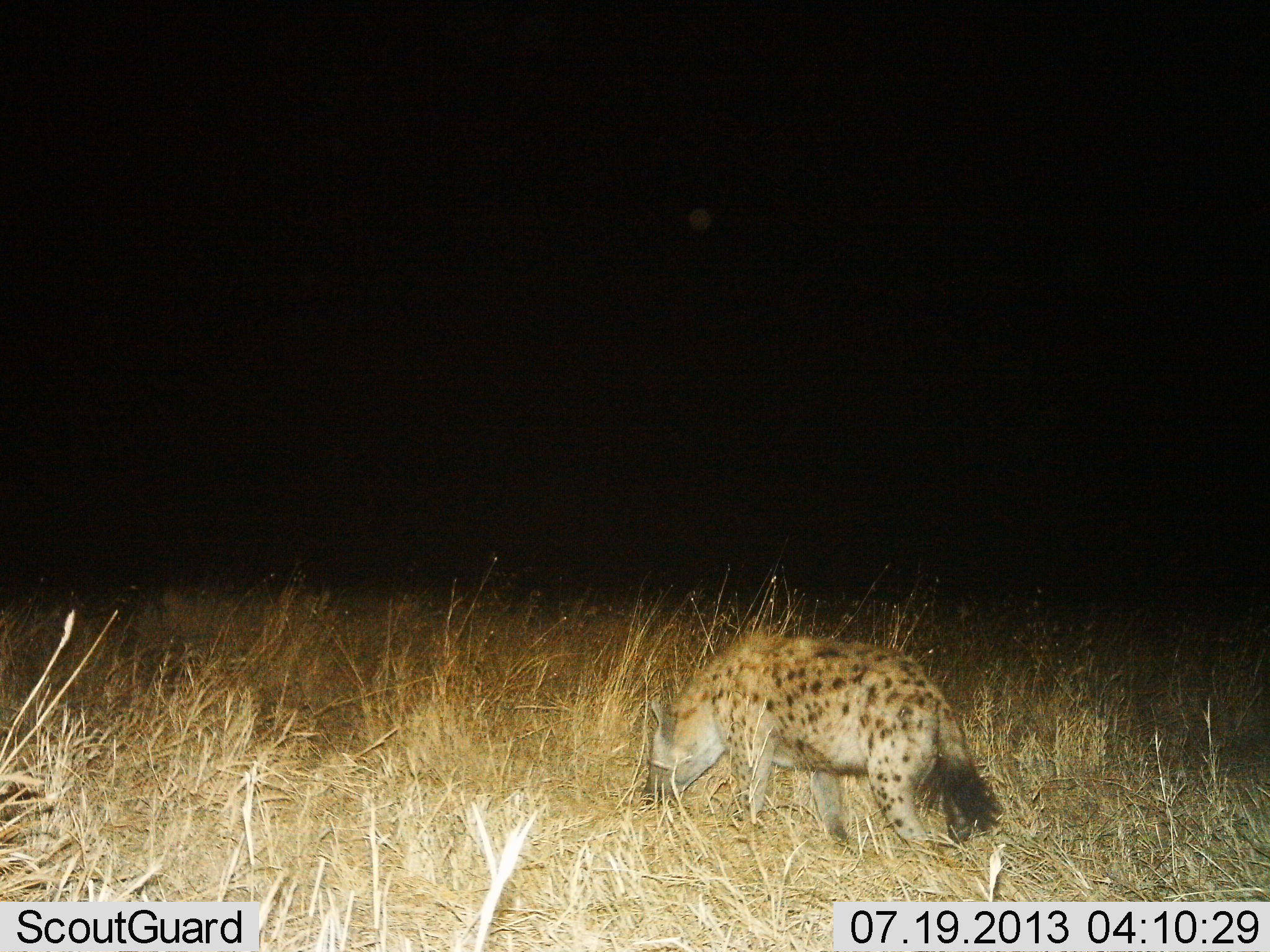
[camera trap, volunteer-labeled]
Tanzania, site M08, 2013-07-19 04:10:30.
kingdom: Animalia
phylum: Chordata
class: Mammalia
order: Carnivora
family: Hyaenidae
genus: Crocuta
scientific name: Crocuta crocuta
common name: spotted hyena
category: hyenaspotted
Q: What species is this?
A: Hyenaspotted (spotted hyena) (Crocuta crocuta).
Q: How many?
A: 1.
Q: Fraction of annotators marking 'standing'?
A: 46%.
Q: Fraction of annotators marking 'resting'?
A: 0%.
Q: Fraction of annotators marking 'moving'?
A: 41%.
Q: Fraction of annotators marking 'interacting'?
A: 5%.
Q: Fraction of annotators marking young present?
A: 0%.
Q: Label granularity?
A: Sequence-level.